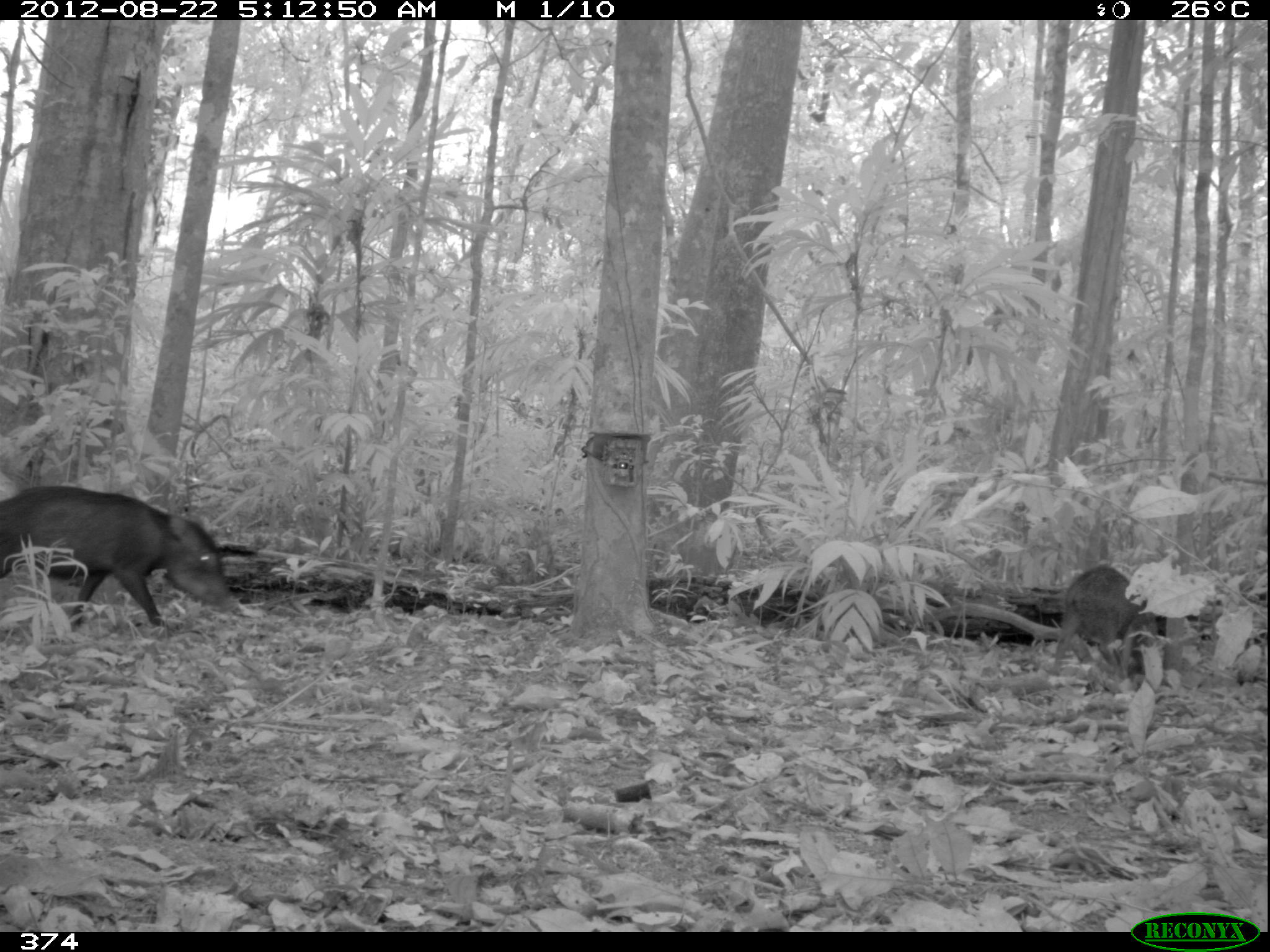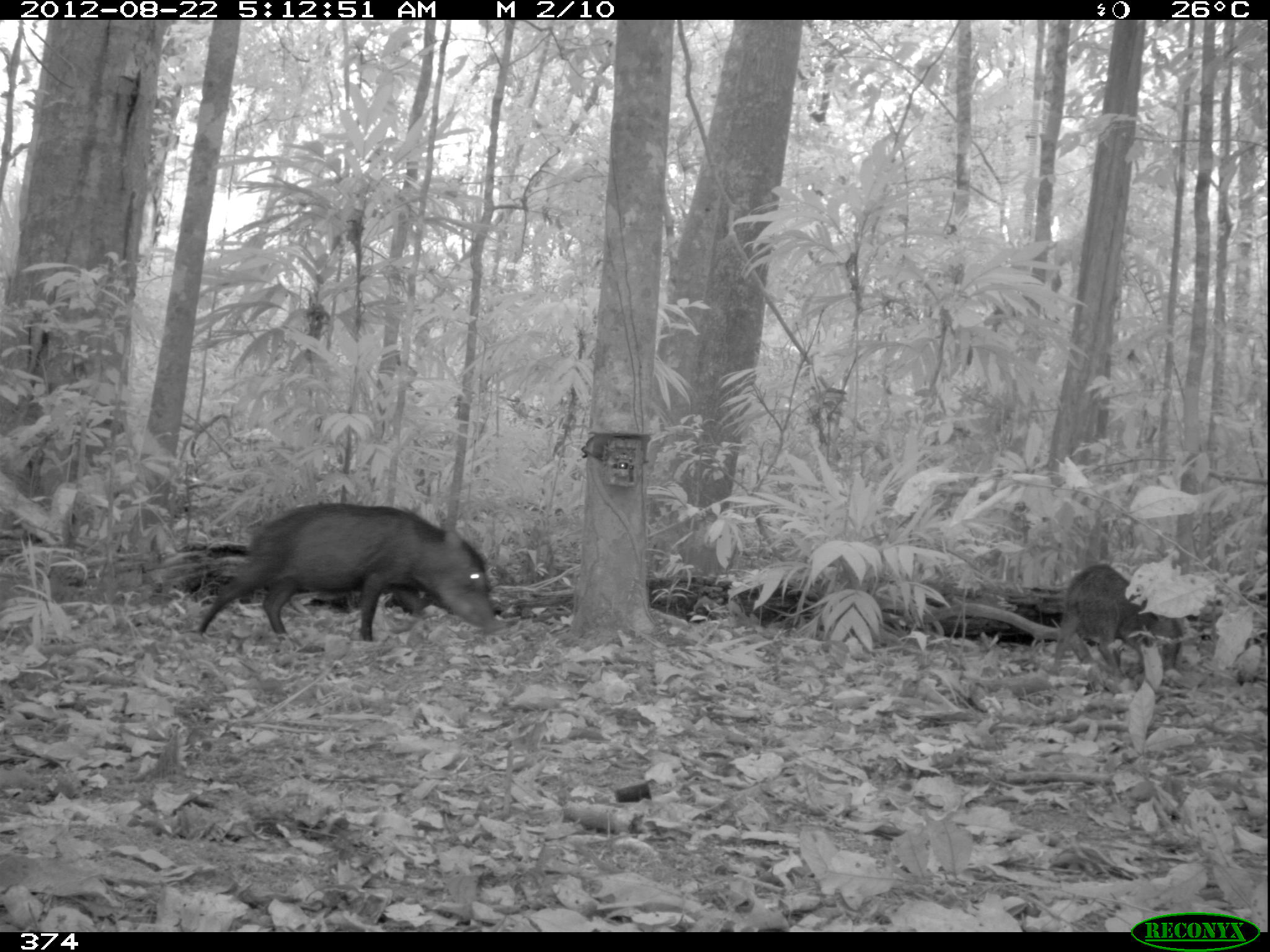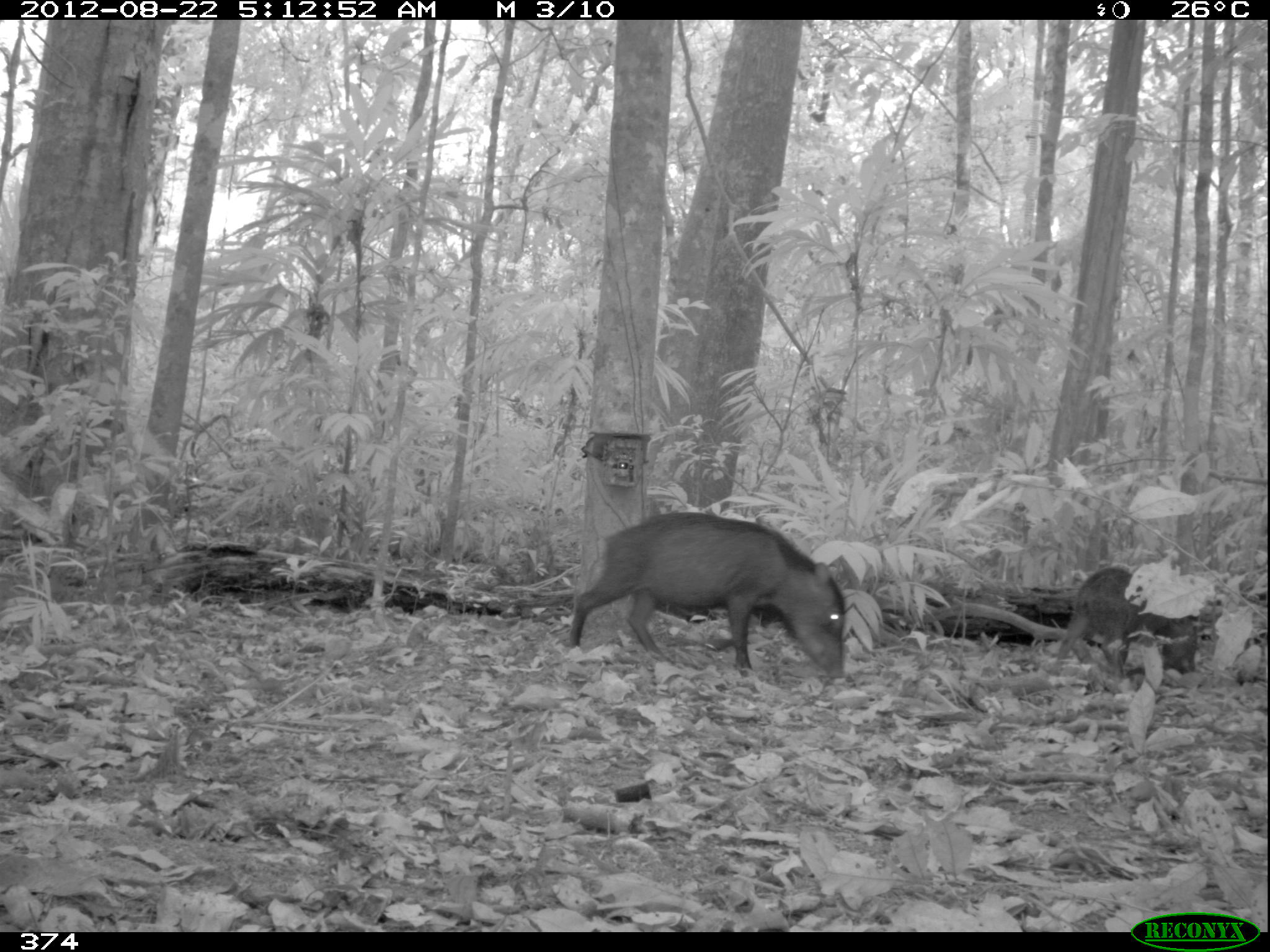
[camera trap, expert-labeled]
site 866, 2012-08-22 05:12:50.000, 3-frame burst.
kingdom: Animalia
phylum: Chordata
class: Mammalia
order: Artiodactyla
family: Tayassuidae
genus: Tayassu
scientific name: Tayassu pecari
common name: white-lipped peccary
Tayassu pecari (white-lipped peccary).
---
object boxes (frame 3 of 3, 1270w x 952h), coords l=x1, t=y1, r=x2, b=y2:
tayassu pecari: l=567, t=509, r=847, b=681; l=1053, t=564, r=1200, b=689